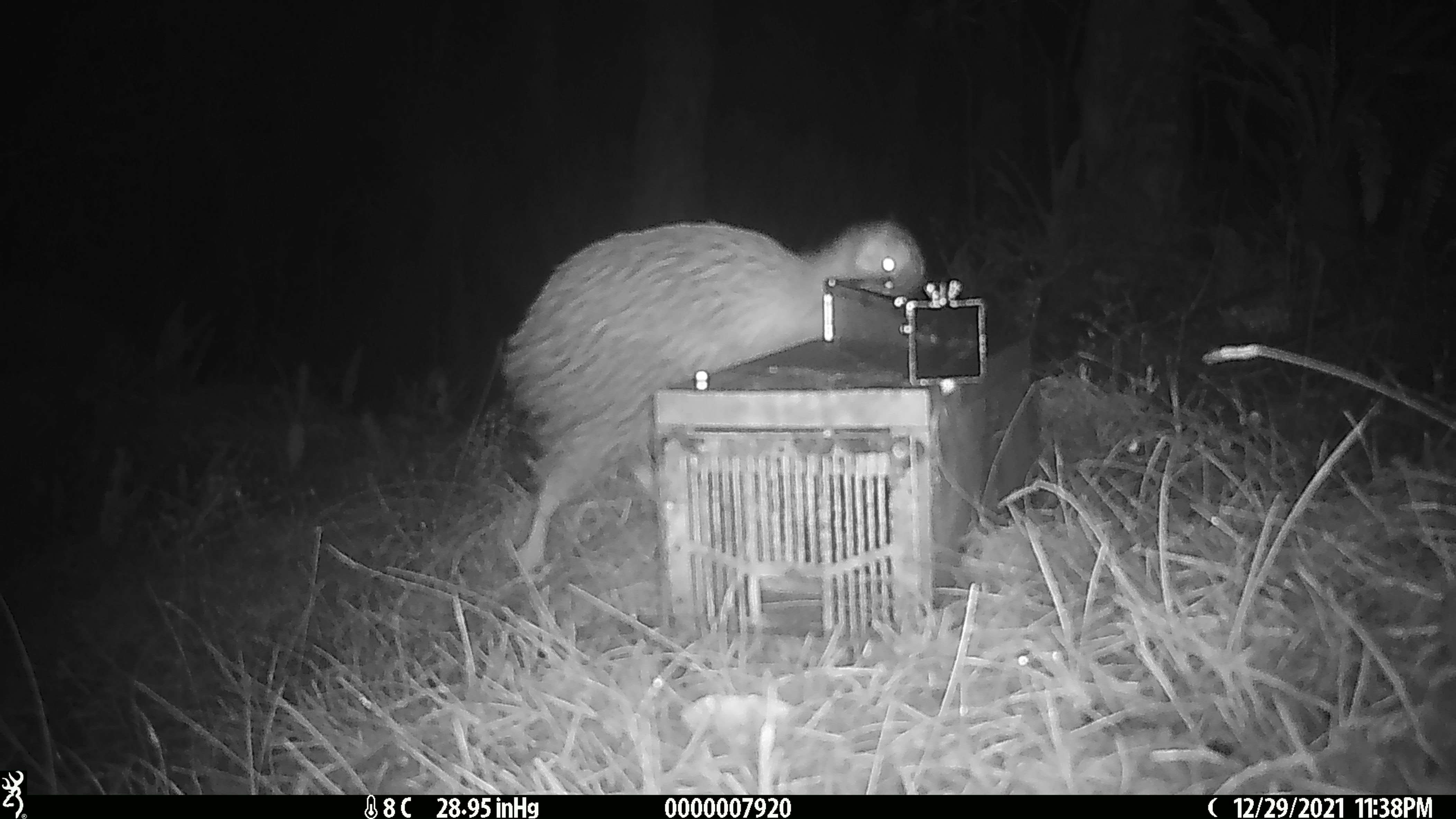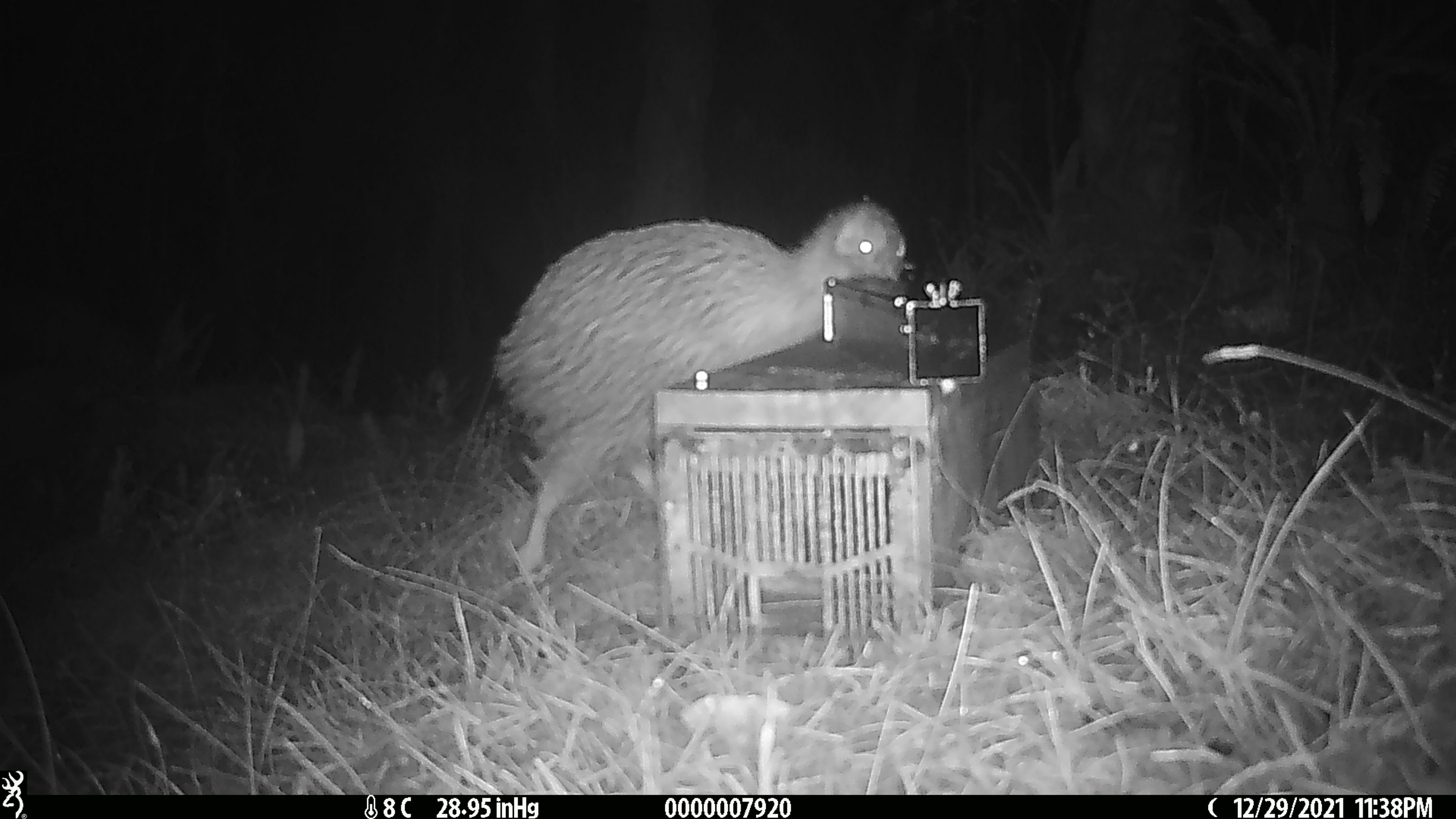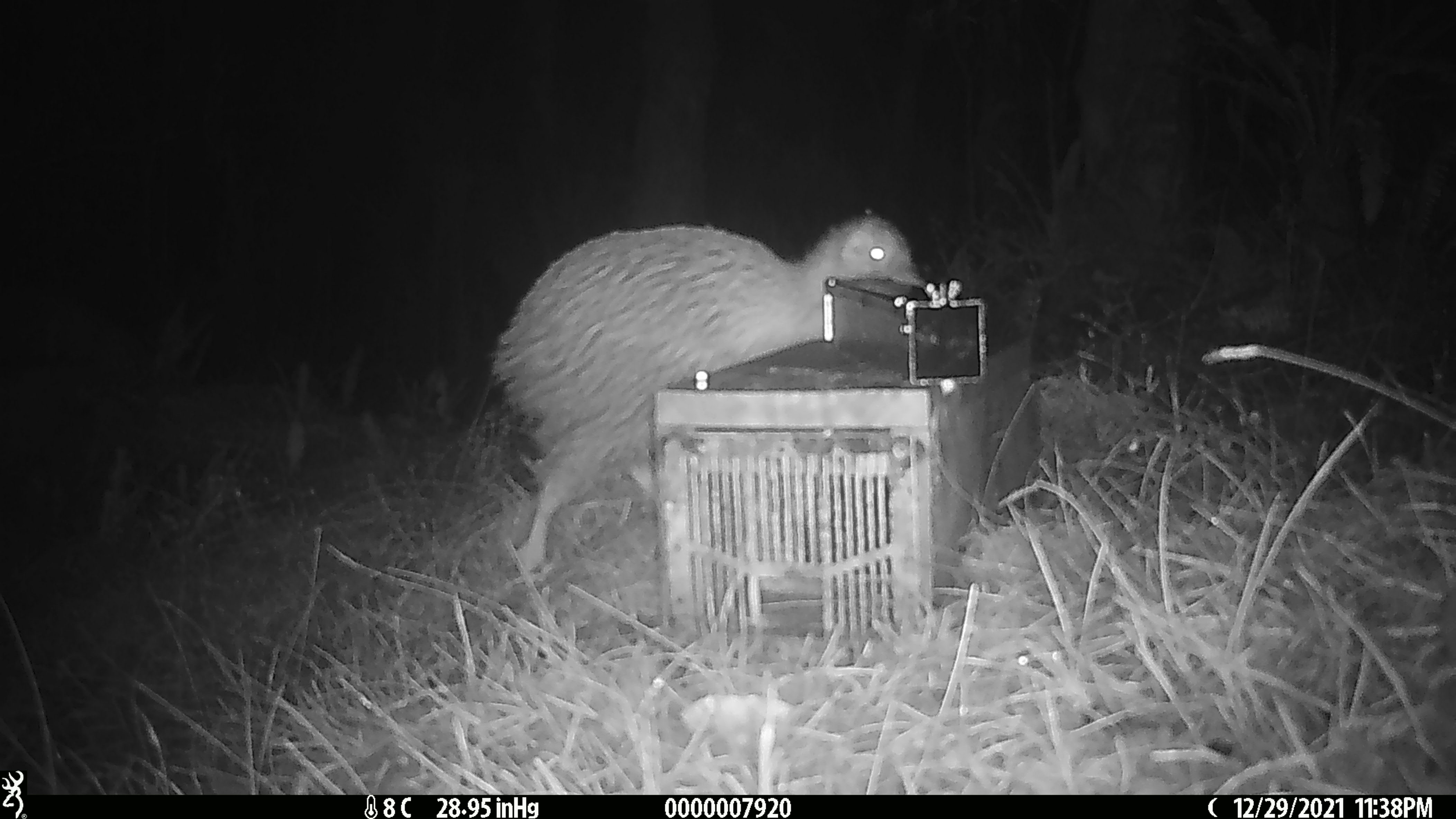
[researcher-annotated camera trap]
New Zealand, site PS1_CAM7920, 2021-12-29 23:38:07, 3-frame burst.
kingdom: Animalia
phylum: Chordata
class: Aves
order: Apterygiformes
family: Apterygidae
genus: Apteryx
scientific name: Apteryx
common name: kiwi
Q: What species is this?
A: Kiwi (Apteryx).